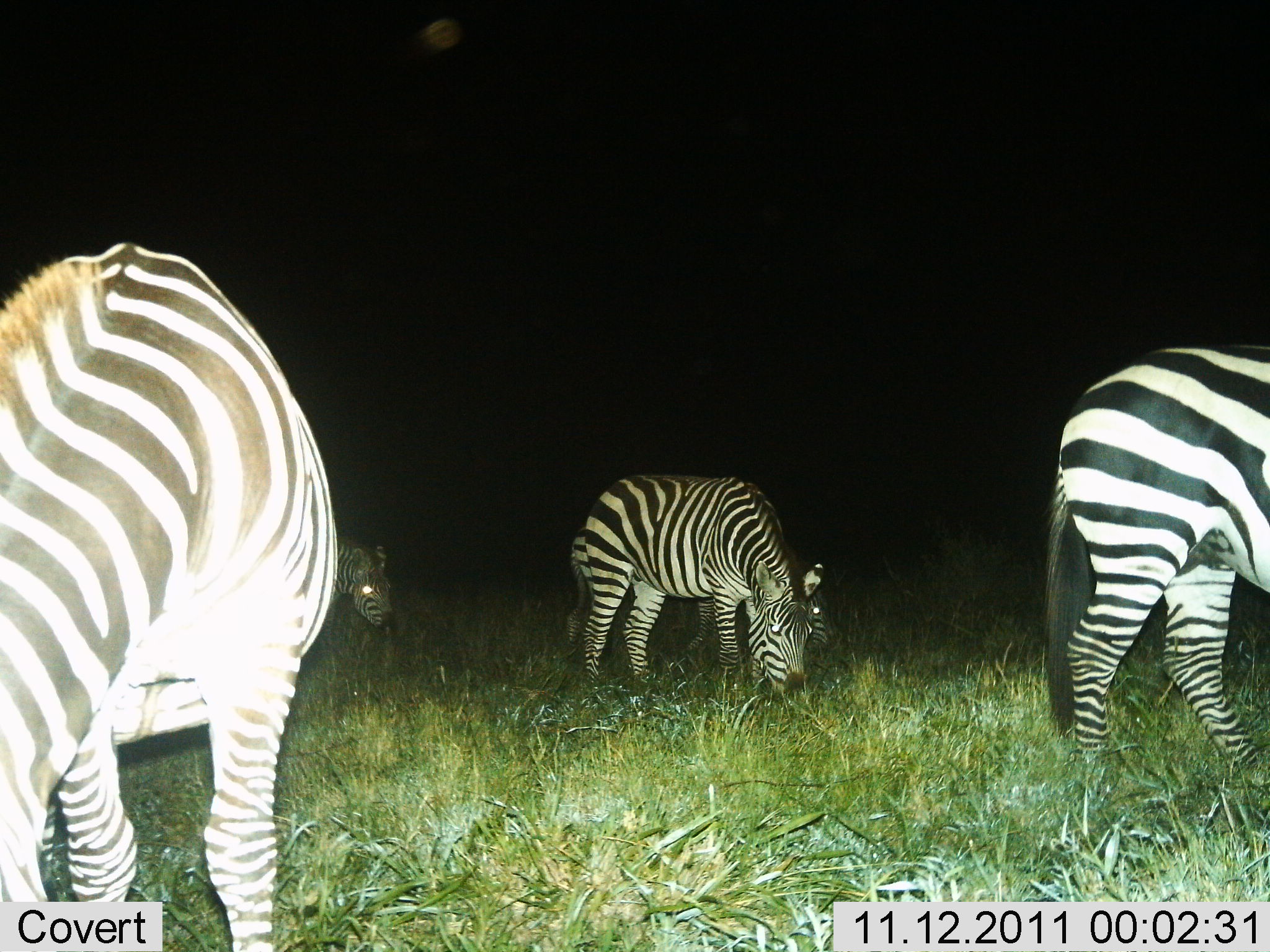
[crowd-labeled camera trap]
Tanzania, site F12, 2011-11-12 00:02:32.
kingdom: Animalia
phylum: Chordata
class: Mammalia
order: Perissodactyla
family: Equidae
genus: Equus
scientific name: Equus quagga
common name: plains zebra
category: zebra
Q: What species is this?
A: Zebra (plains zebra) (Equus quagga).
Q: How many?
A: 4.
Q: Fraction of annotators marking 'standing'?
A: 25%.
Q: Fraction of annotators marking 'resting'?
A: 0%.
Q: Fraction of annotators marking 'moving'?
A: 0%.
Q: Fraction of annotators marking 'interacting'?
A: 0%.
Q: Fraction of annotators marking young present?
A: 0%.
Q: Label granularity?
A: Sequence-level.